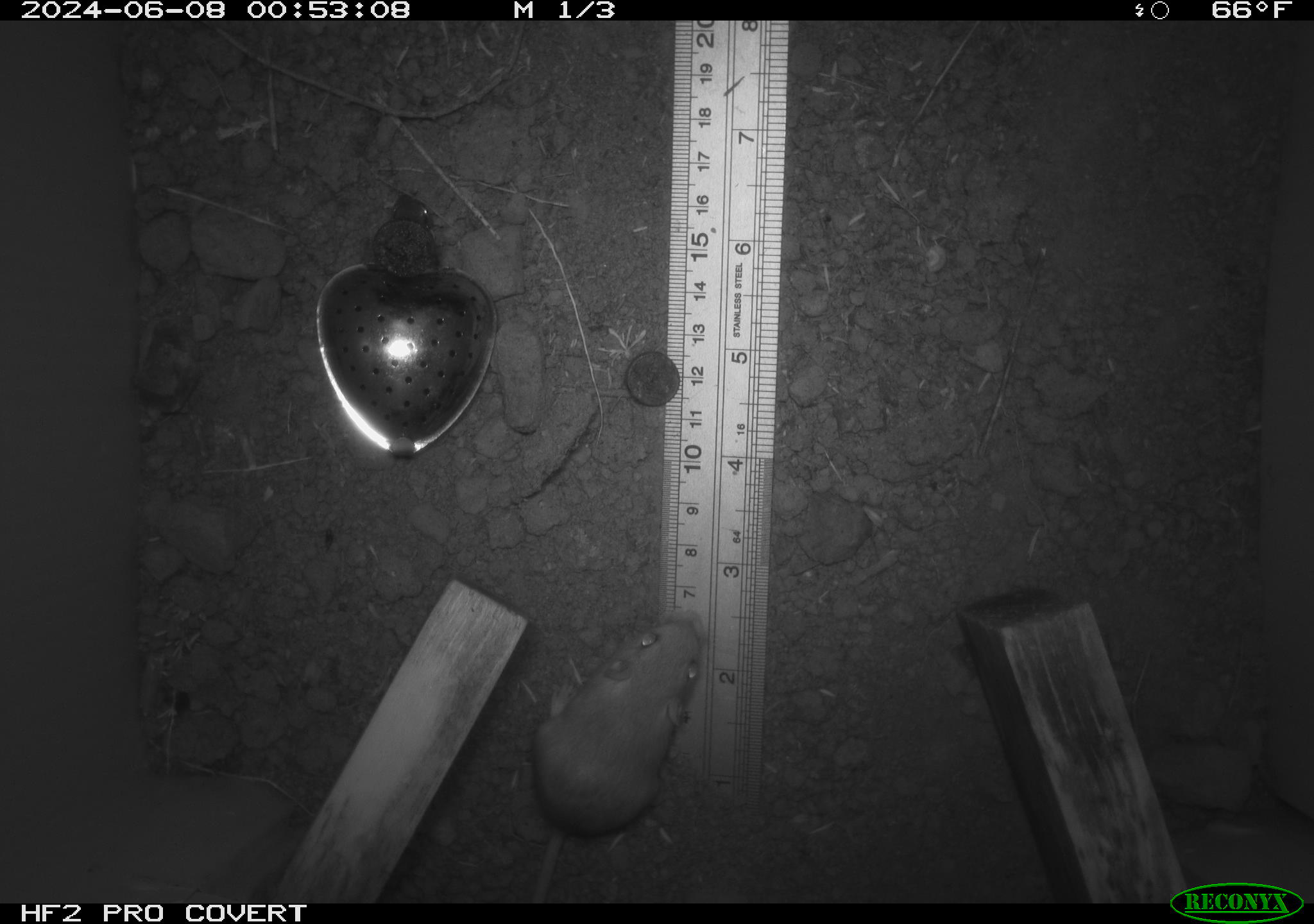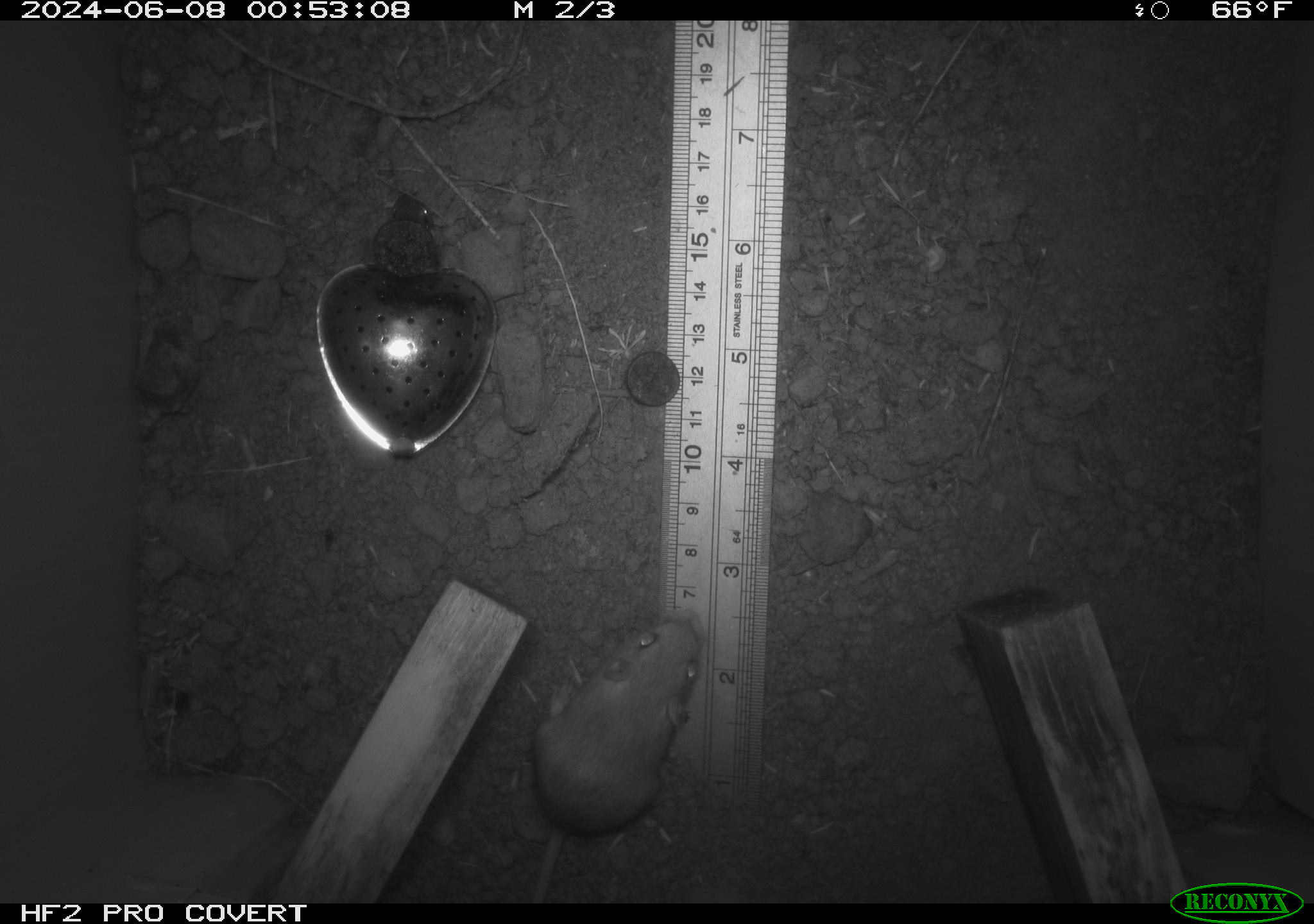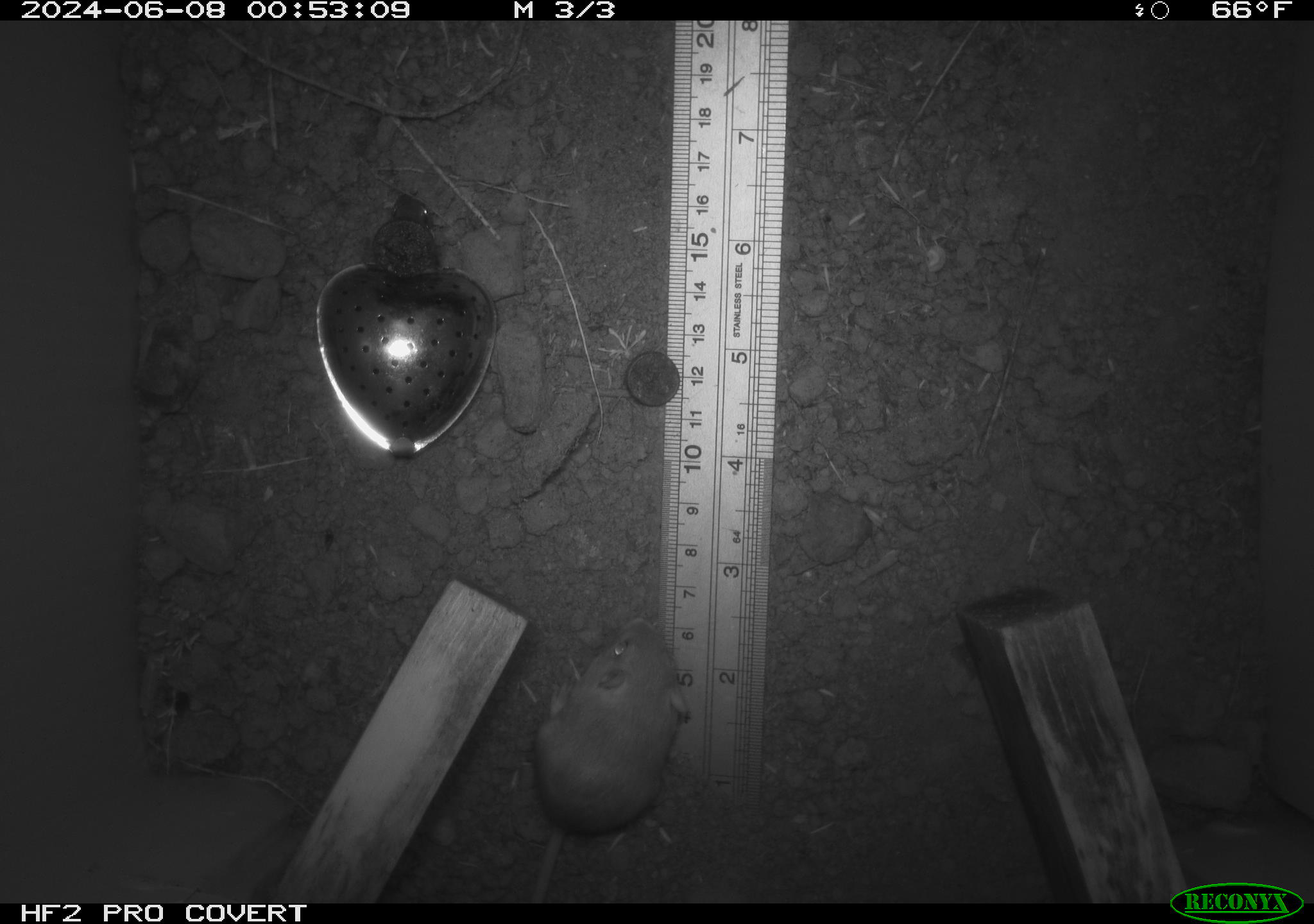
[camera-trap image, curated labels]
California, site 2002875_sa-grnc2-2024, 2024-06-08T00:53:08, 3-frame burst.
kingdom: Animalia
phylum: Chordata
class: Mammalia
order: Rodentia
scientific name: Rodentia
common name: rodent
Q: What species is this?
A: Rodent (Rodentia).